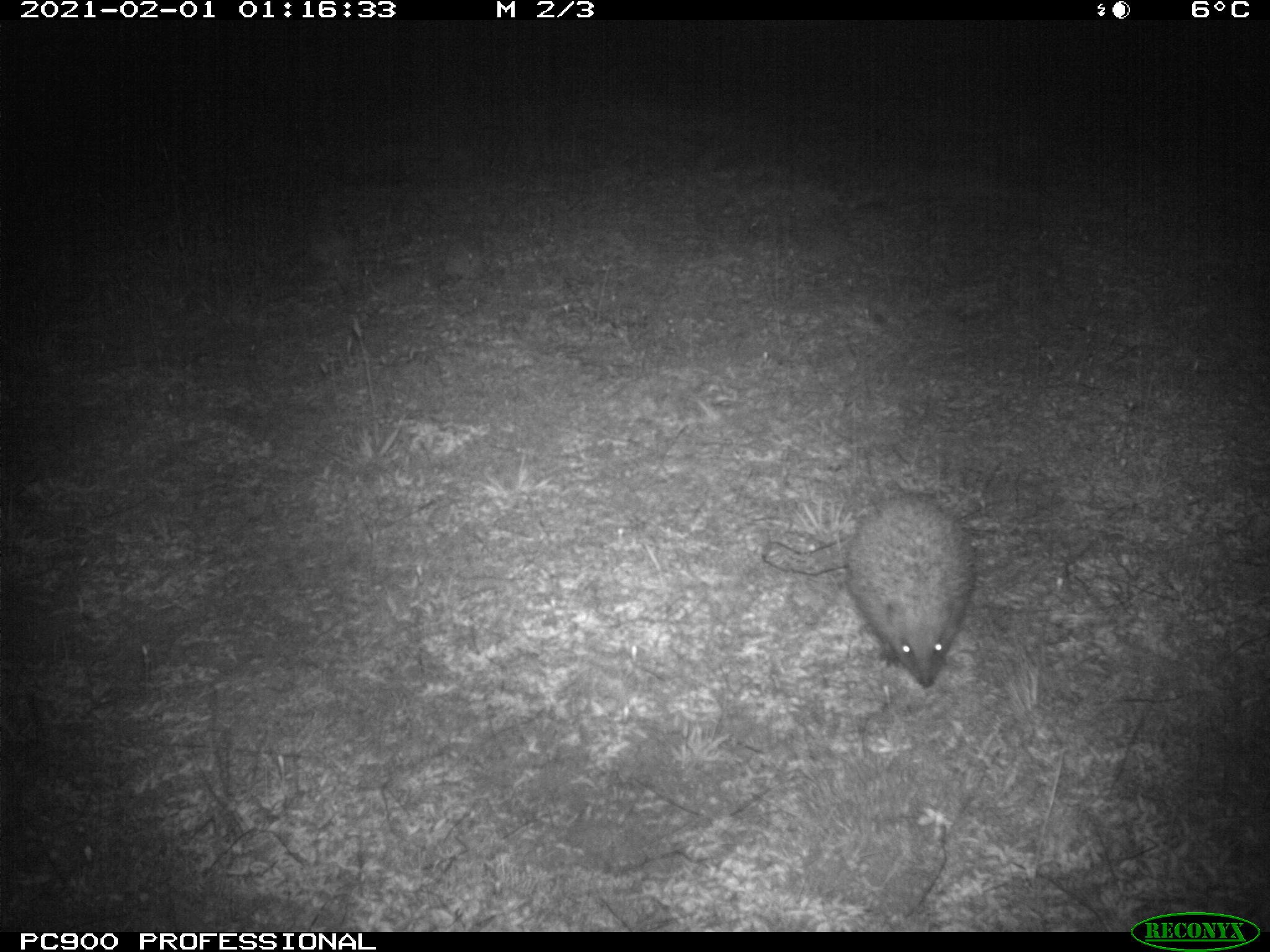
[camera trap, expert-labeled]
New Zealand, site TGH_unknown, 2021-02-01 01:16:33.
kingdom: Animalia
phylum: Chordata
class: Mammalia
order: Eulipotyphla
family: Erinaceidae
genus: Erinaceus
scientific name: Erinaceus europaeus europaeus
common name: european hedgehog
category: hedgehog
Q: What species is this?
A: Hedgehog (european hedgehog) (Erinaceus europaeus europaeus).